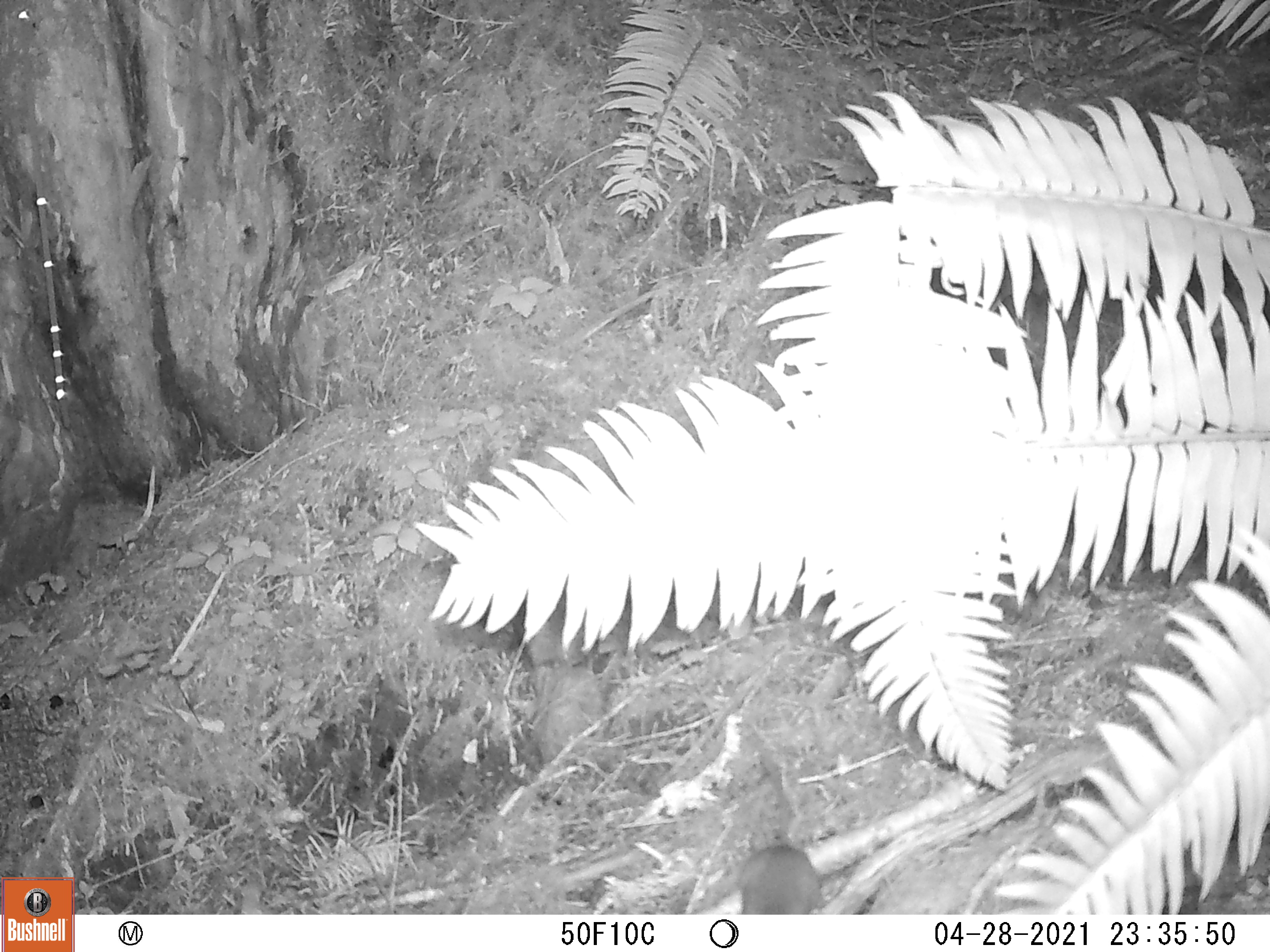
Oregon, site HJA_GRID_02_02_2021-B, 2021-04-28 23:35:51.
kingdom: Animalia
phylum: Chordata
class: Mammalia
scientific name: Mammalia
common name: small mammal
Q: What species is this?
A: Small mammal (Mammalia).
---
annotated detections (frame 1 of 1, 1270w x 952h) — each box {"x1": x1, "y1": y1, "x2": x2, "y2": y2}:
small mammal: {"x1": 724, "y1": 833, "x2": 829, "y2": 912}